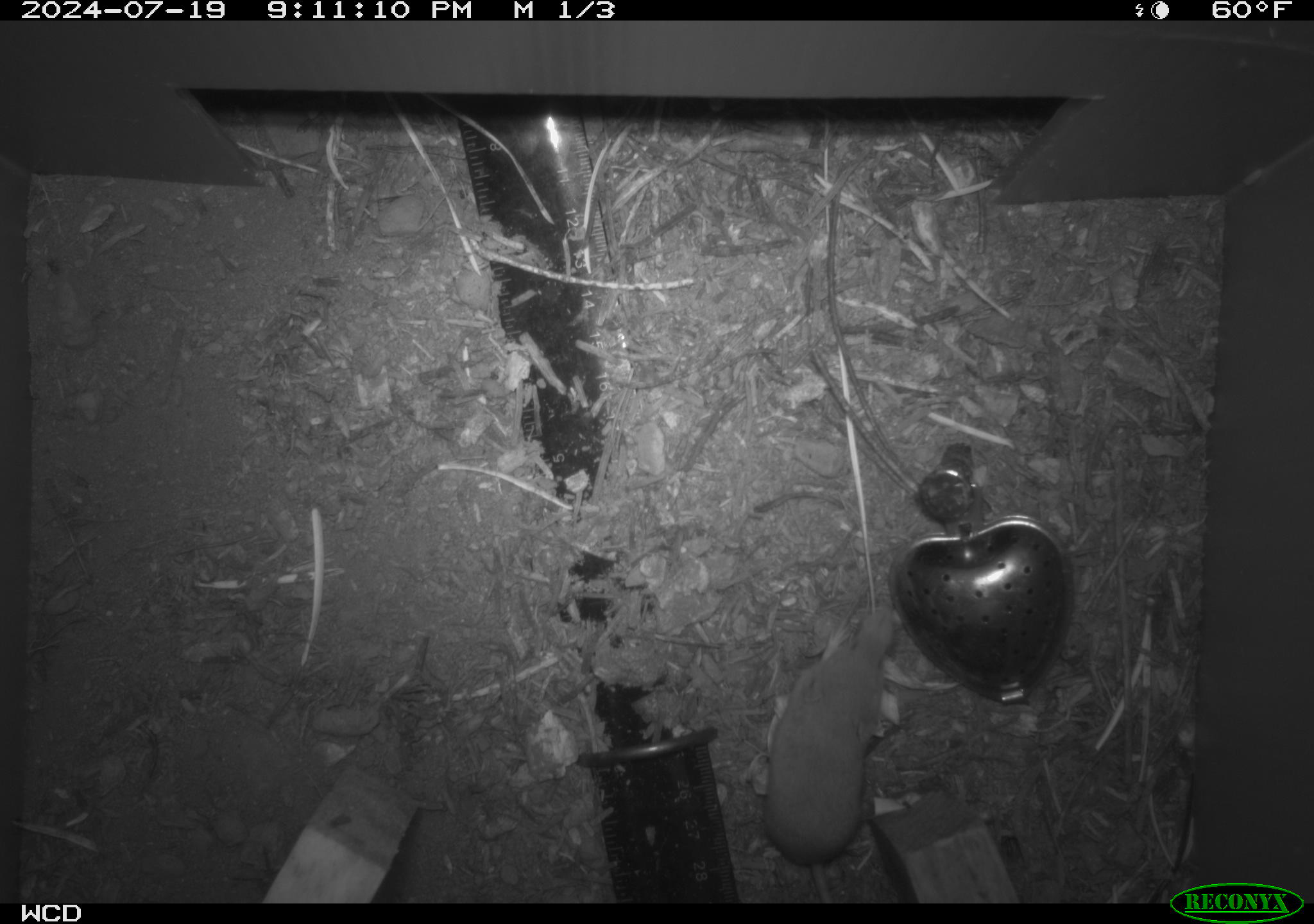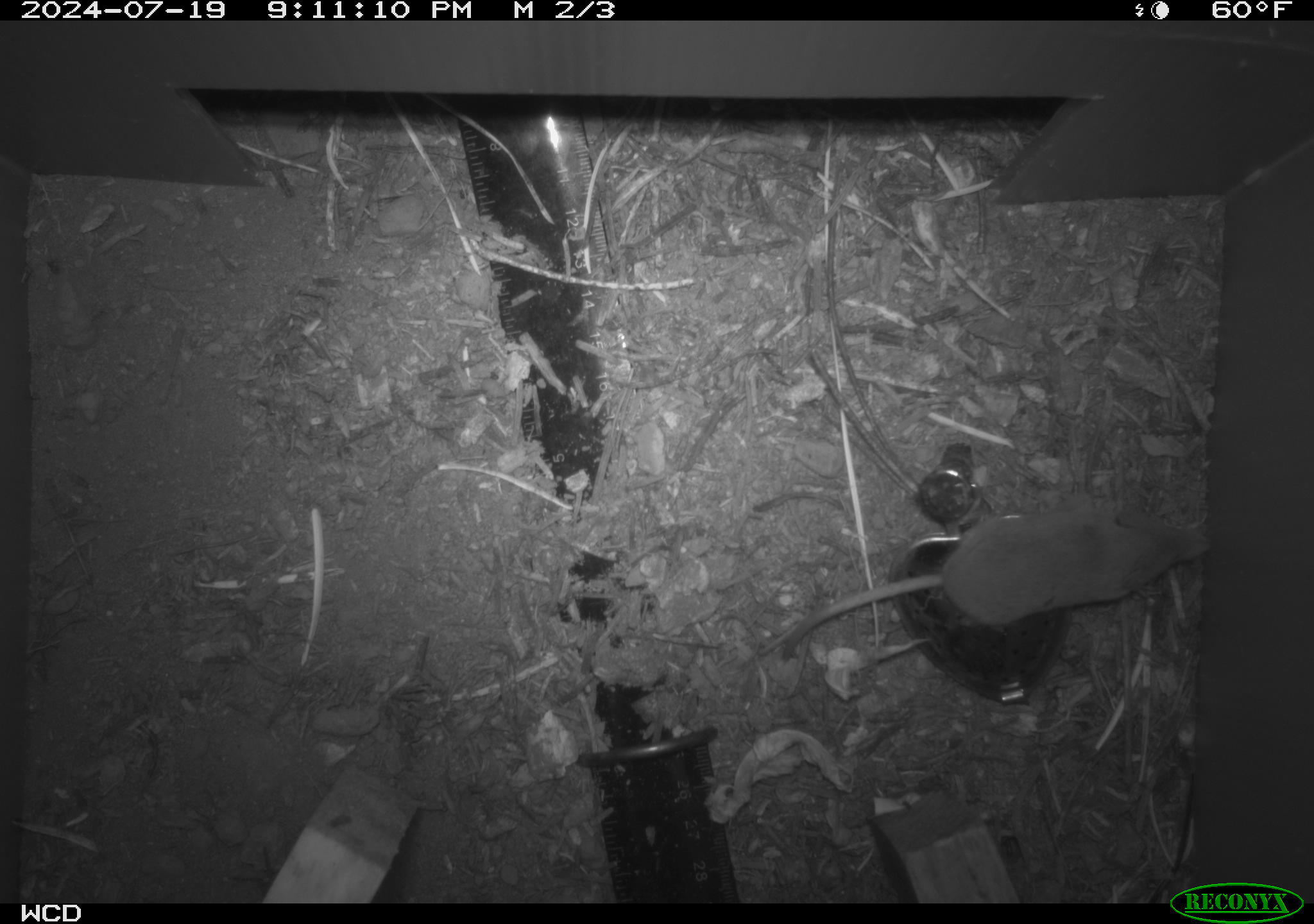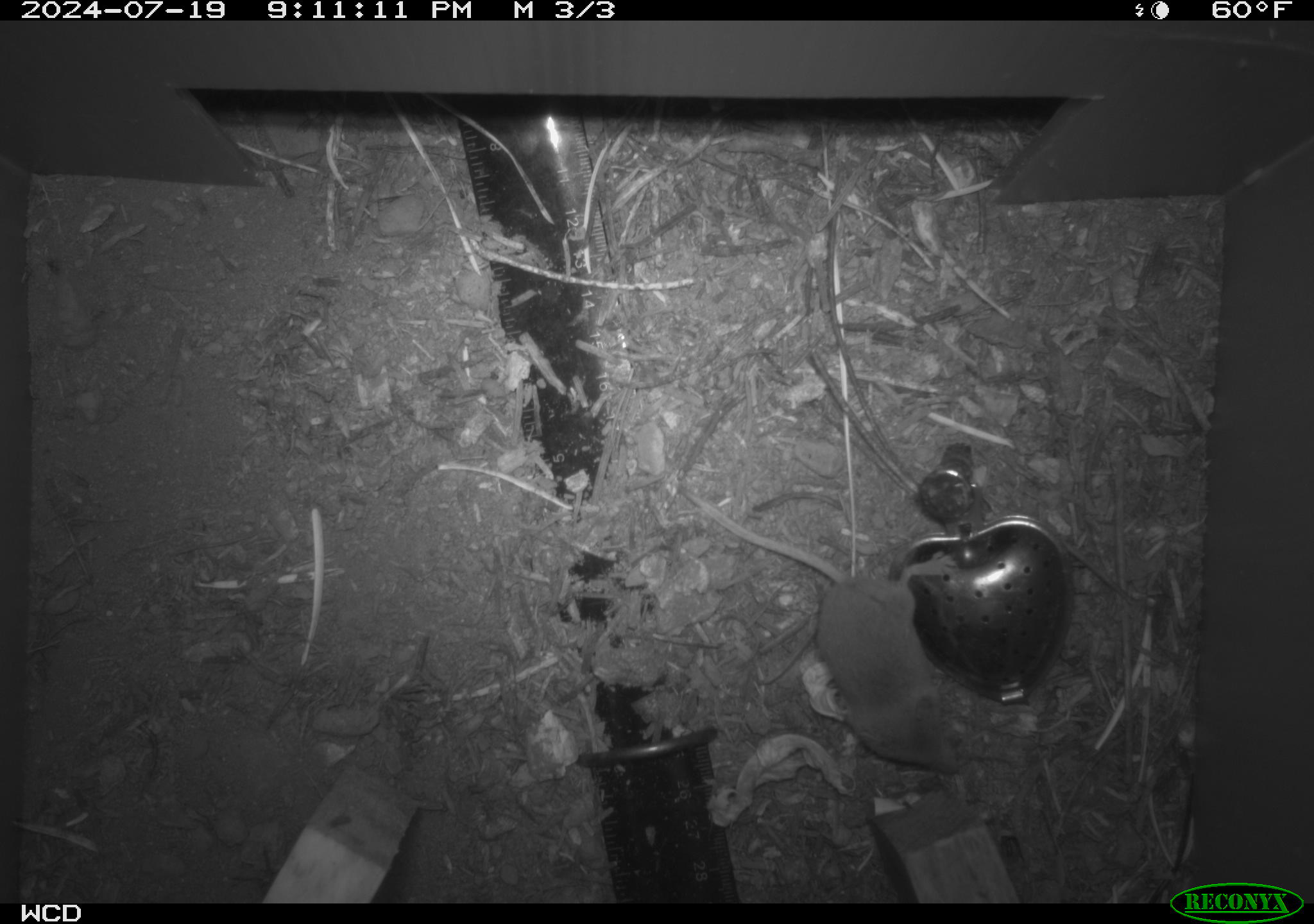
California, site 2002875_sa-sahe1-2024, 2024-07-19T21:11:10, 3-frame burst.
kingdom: Animalia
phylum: Chordata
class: Mammalia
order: Eulipotyphla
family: Soricidae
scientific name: Soricidae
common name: shrews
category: soricidae family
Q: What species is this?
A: Soricidae family (shrews) (Soricidae).